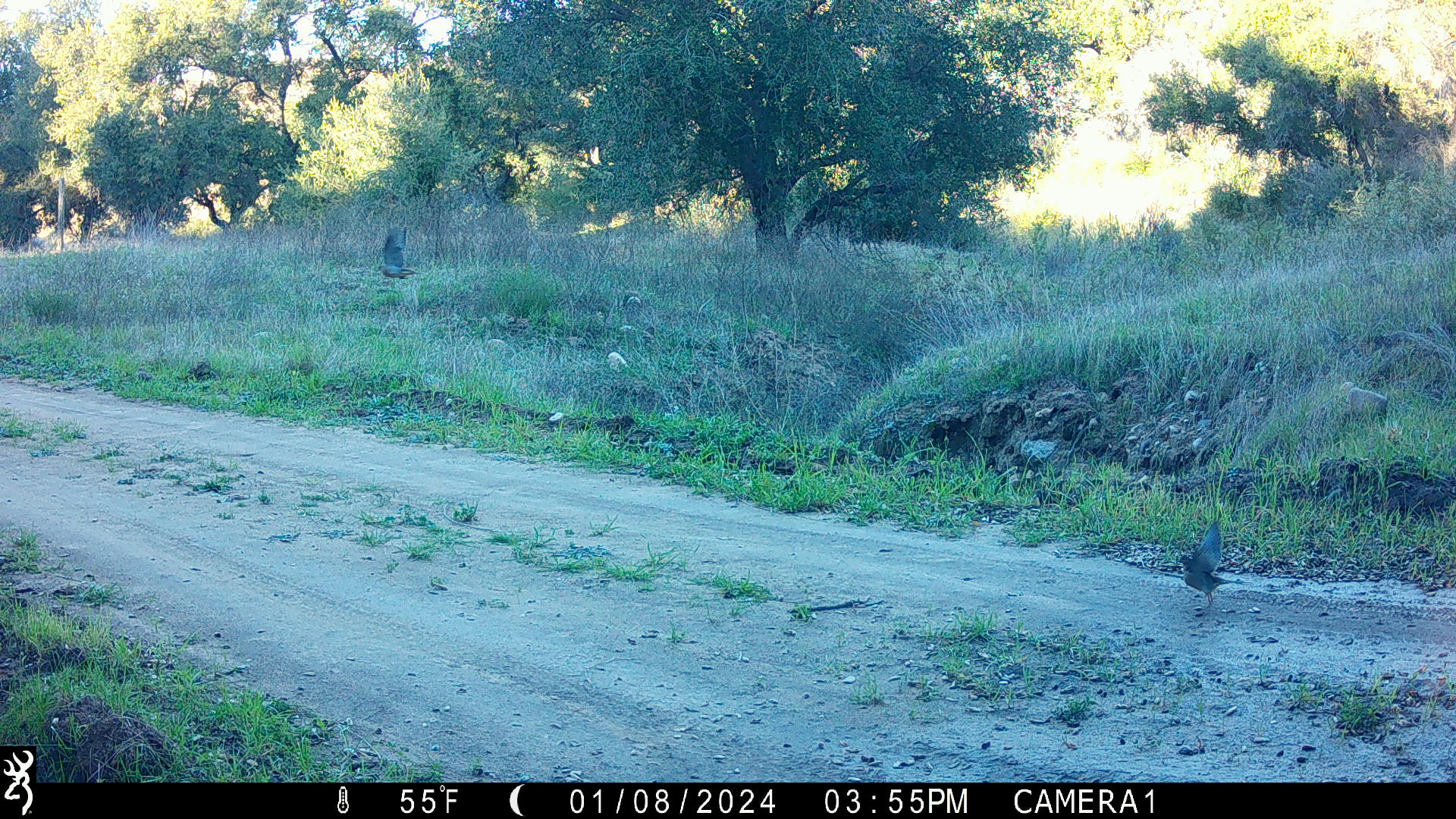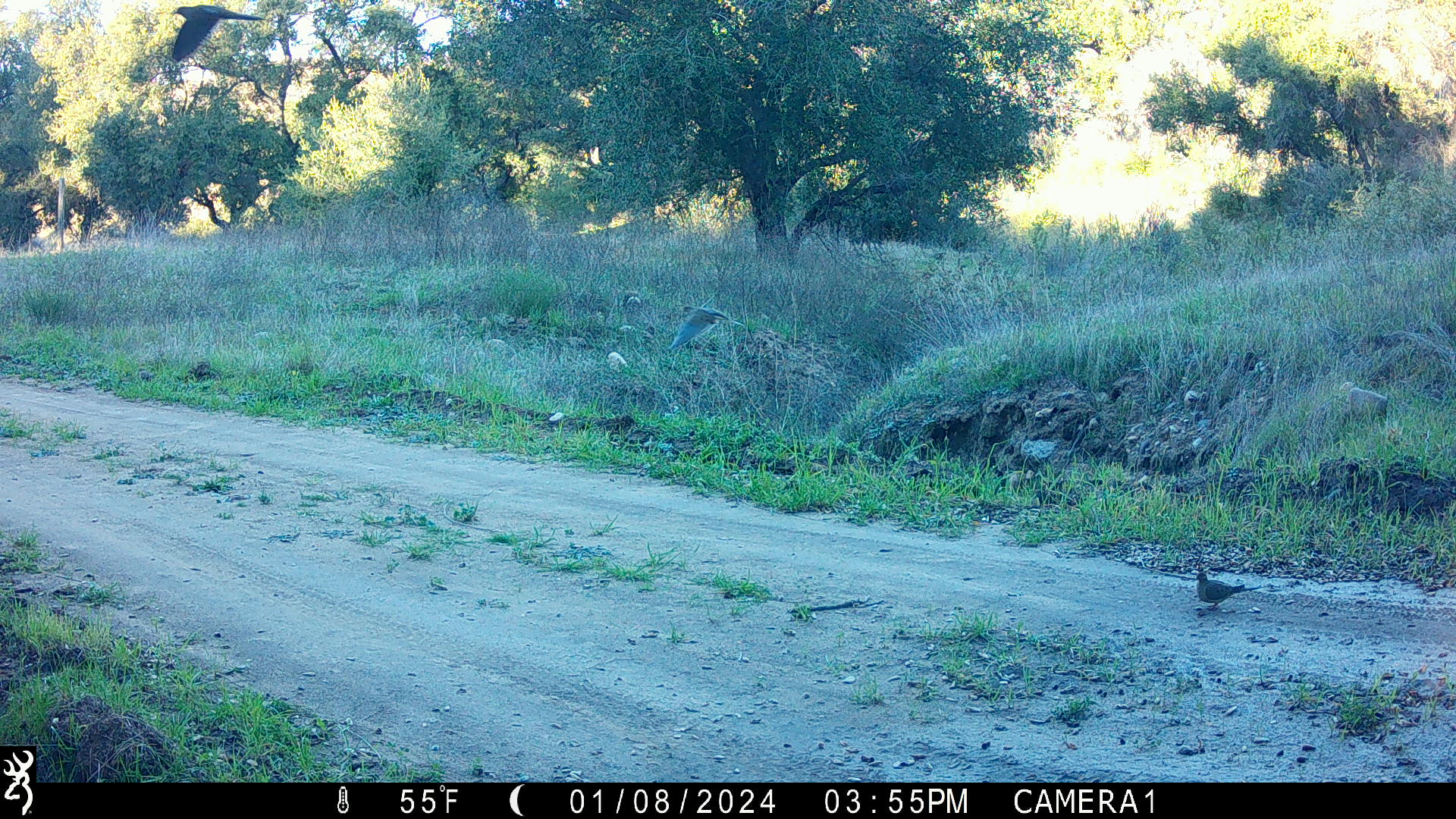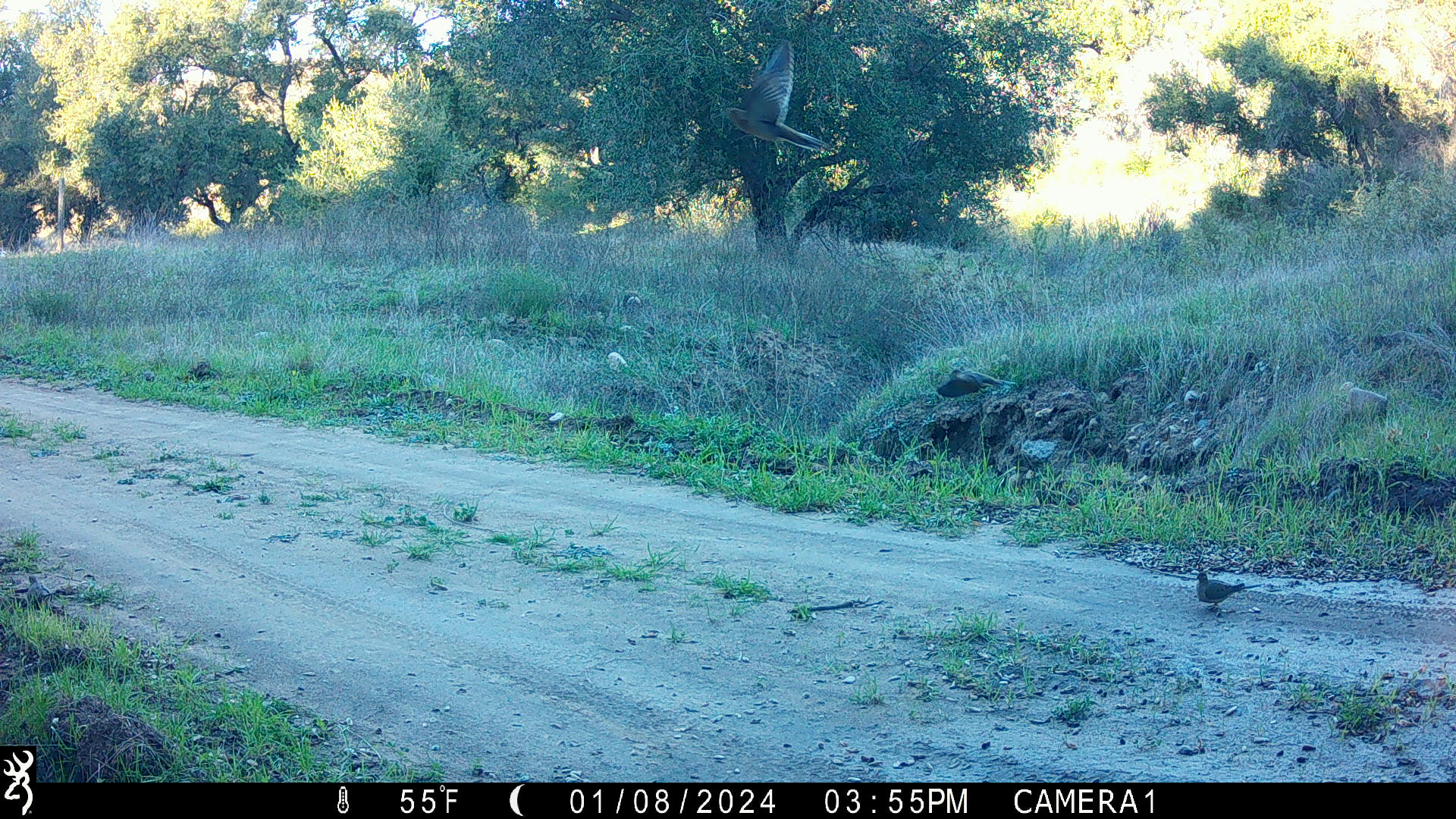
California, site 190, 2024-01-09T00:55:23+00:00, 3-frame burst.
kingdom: Animalia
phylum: Chordata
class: Aves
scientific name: Aves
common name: bird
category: unknown bird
Unknown bird (bird) (Aves).